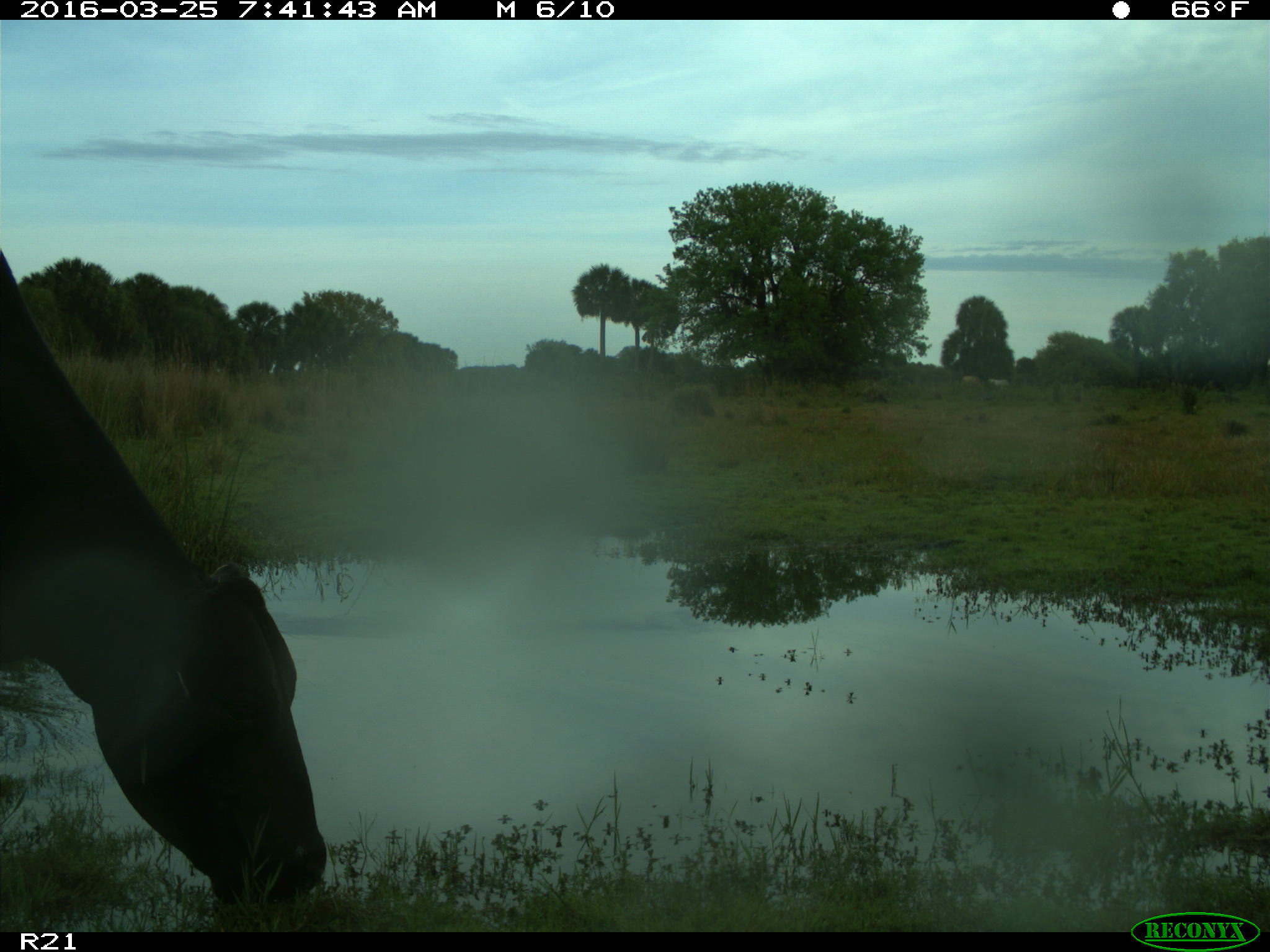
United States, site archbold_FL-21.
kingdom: Animalia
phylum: Chordata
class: Mammalia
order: Artiodactyla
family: Bovidae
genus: Bos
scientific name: Bos taurus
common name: domestic cow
Bos taurus (domestic cow).